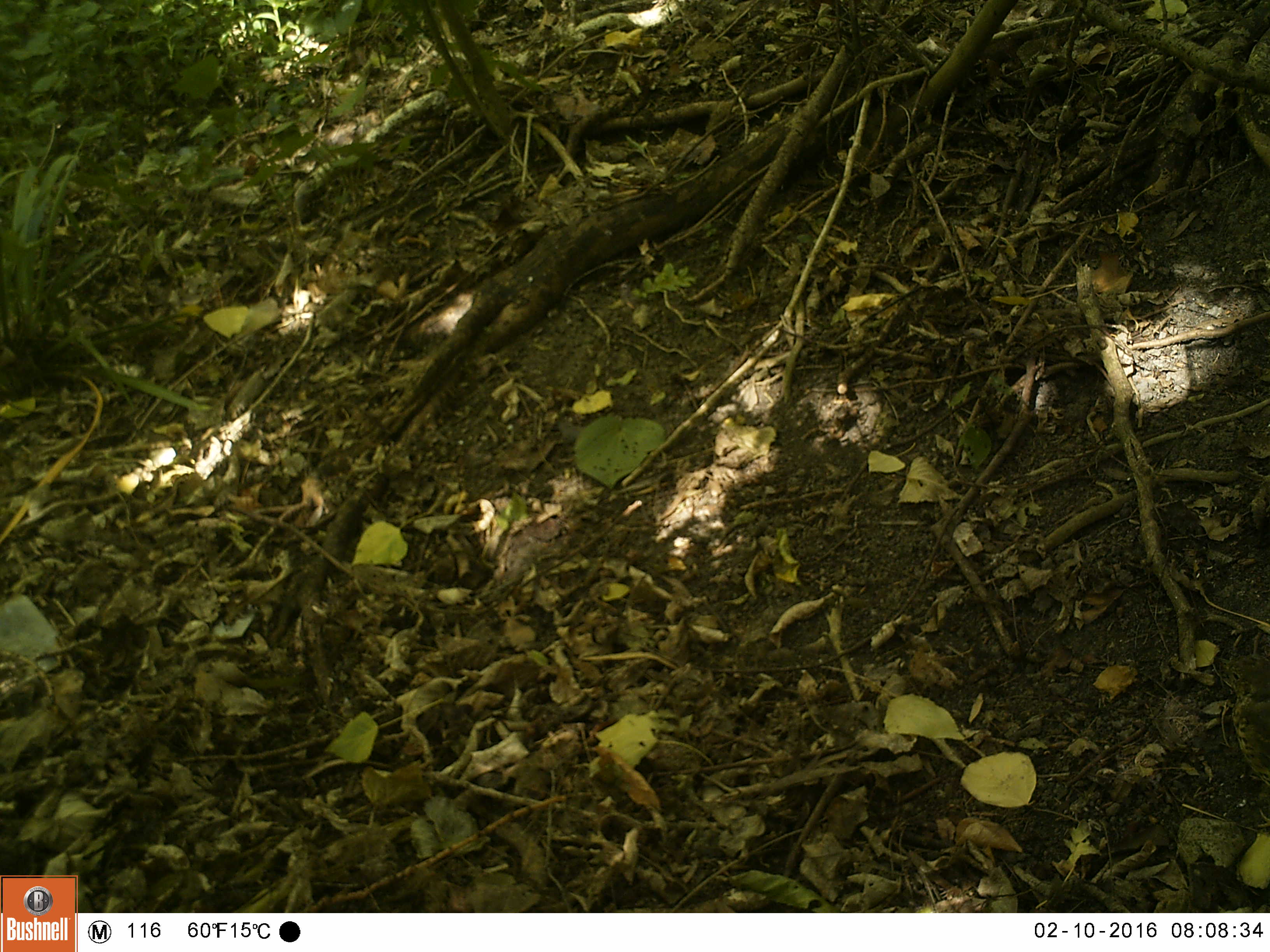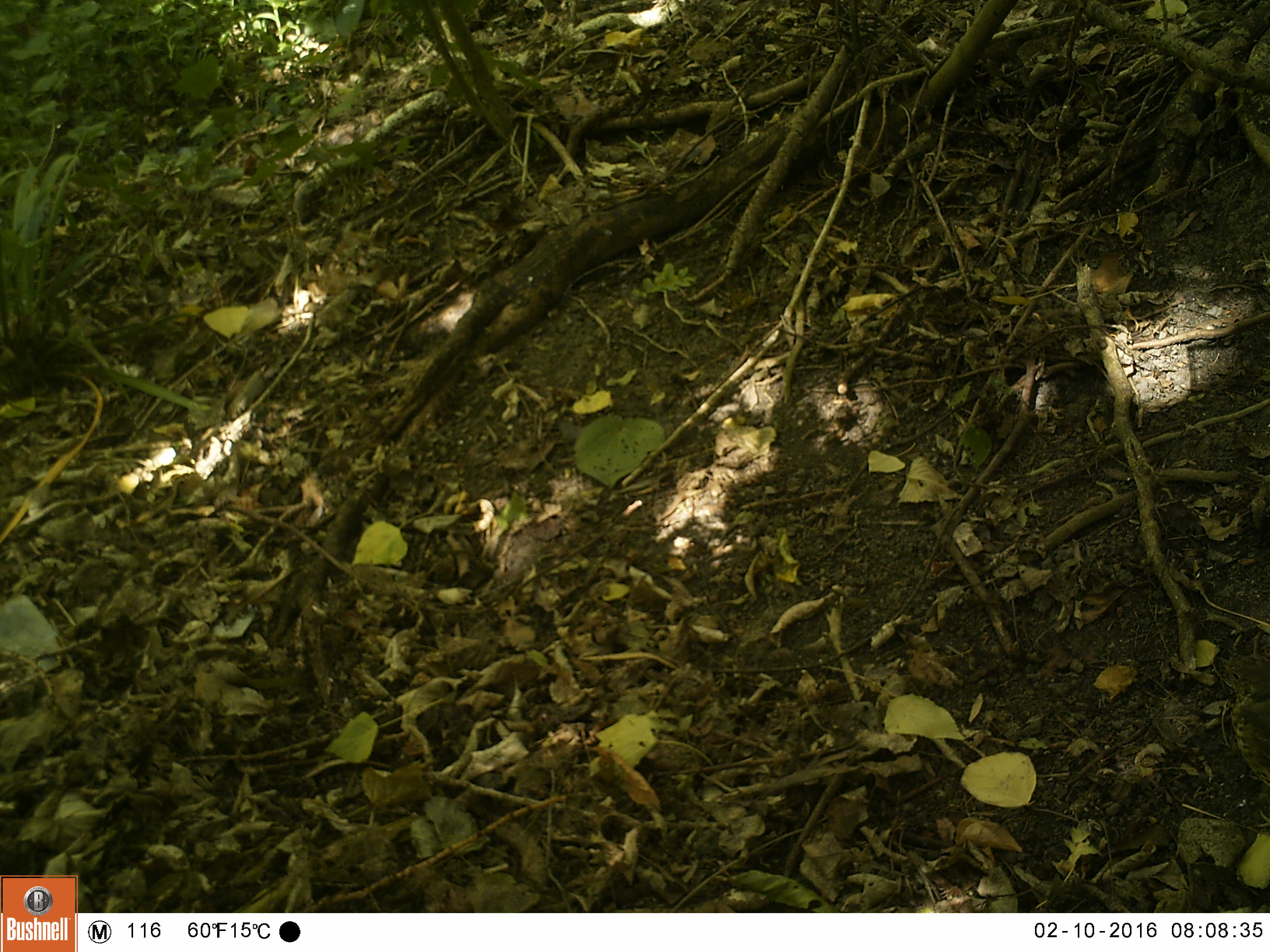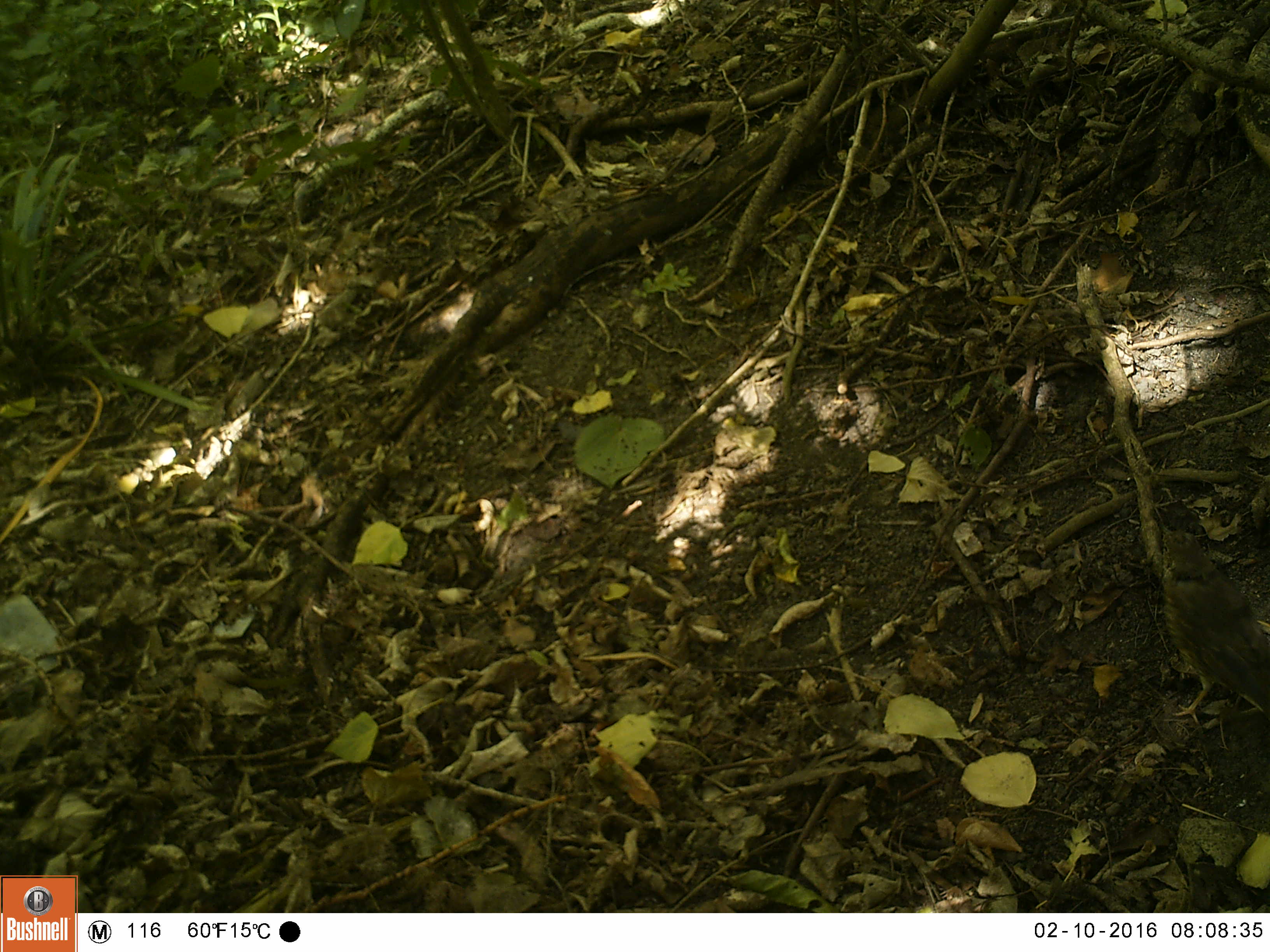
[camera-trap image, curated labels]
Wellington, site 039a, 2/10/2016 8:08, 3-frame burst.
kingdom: Animalia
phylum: Chordata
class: Aves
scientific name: Aves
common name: bird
Bird (Aves).